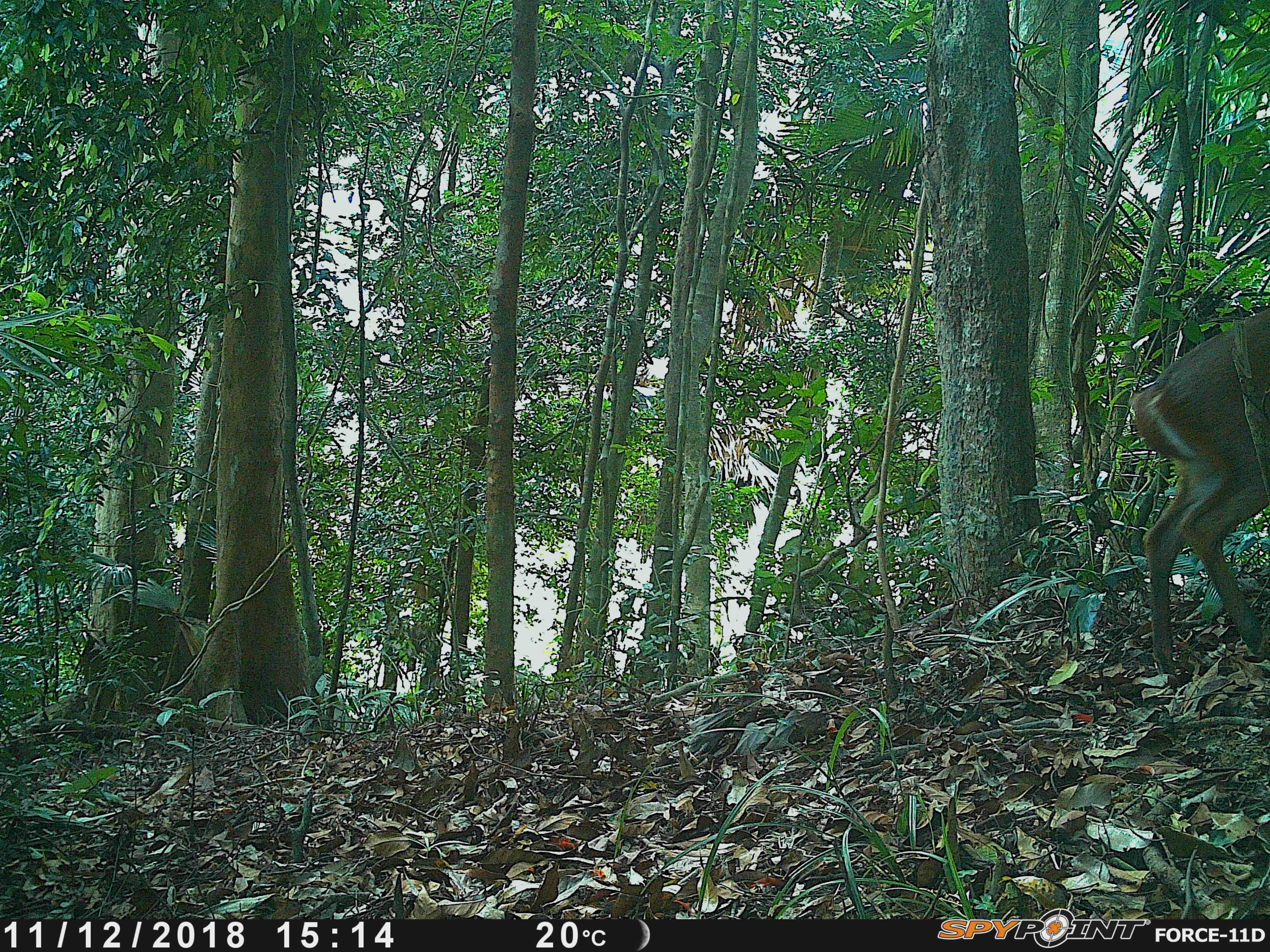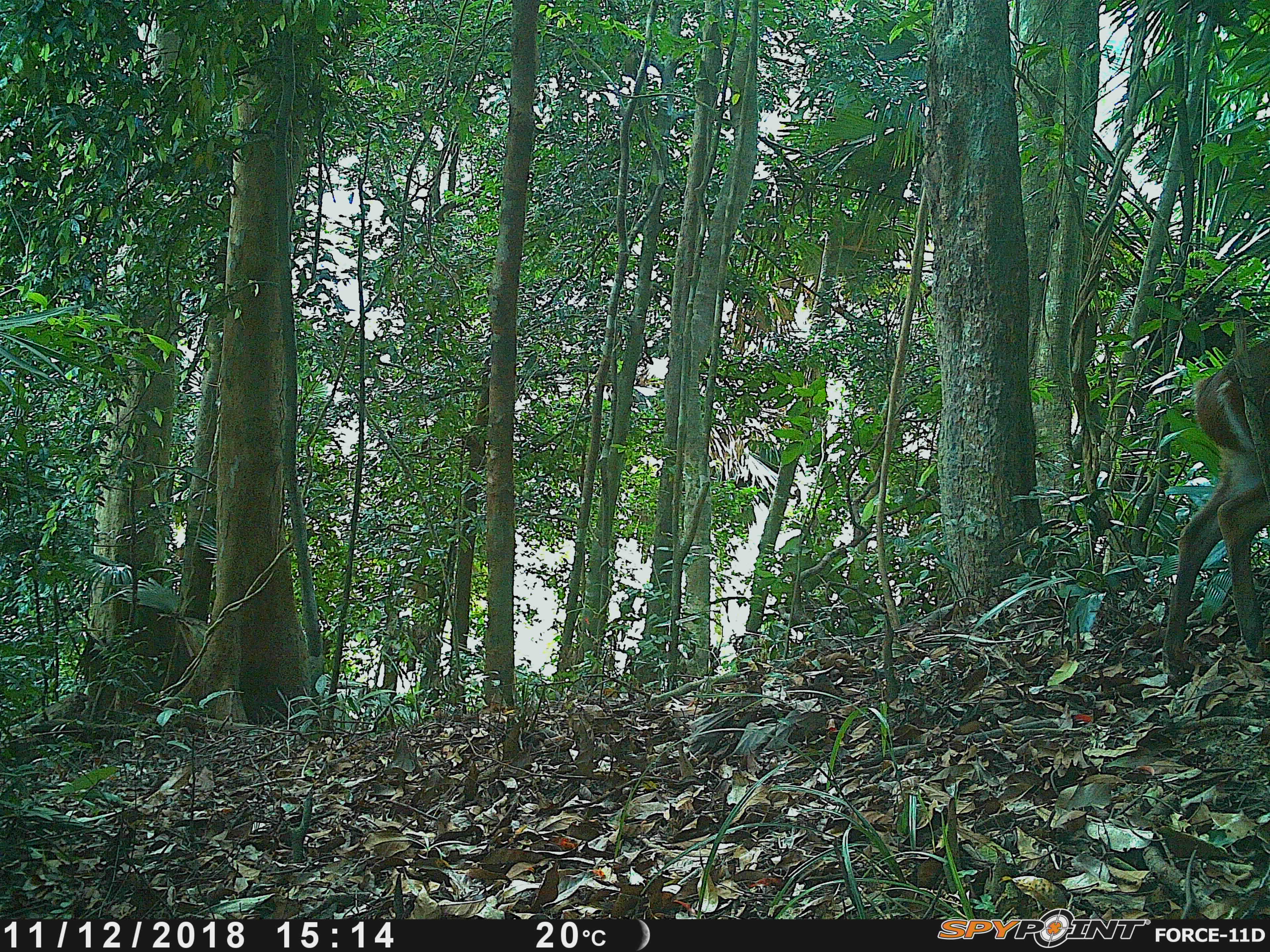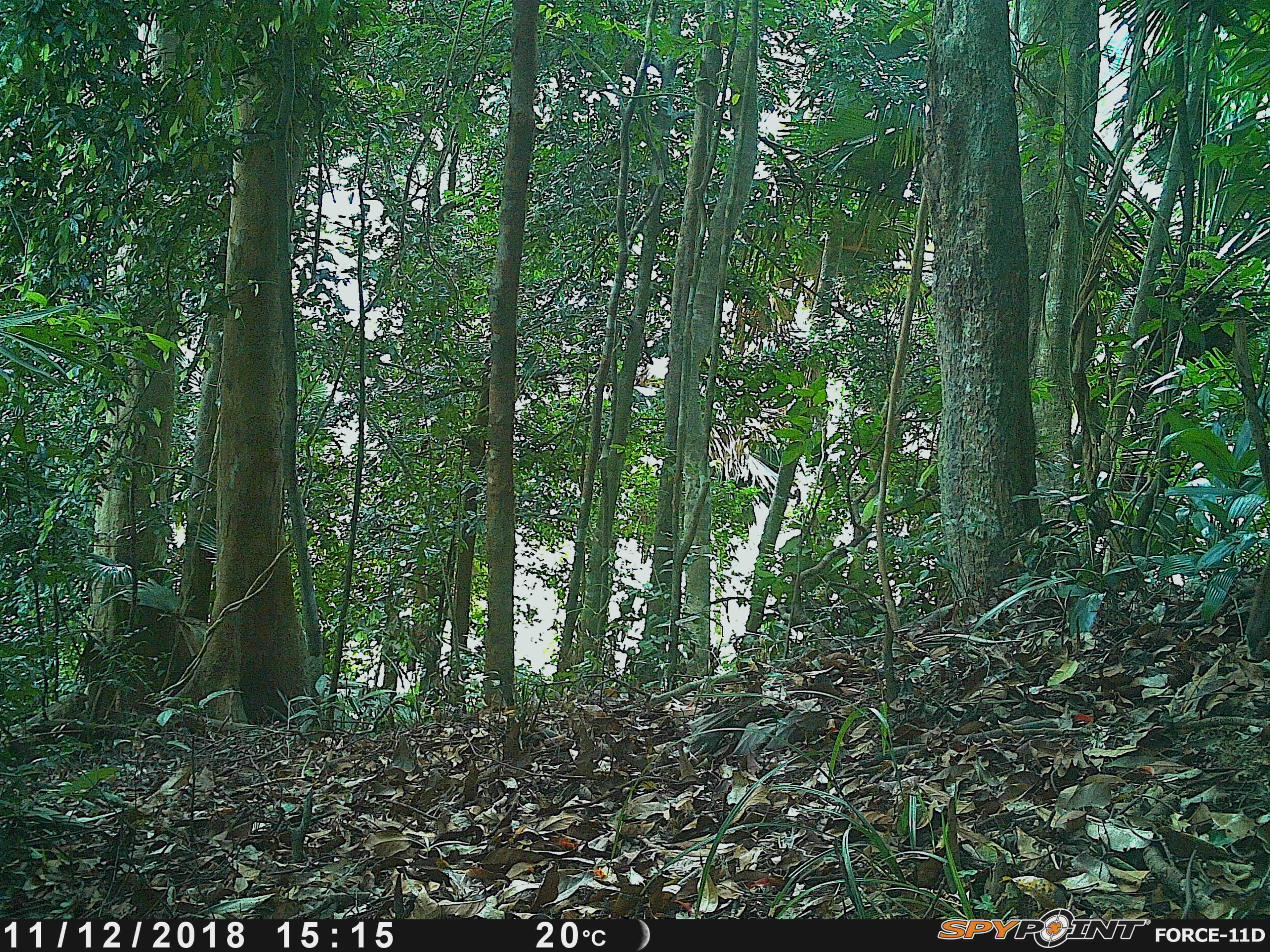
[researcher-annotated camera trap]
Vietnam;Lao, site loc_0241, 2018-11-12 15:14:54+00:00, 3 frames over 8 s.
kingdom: Animalia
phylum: Chordata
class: Mammalia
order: Artiodactyla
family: Cervidae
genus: Muntiacus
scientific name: Muntiacus vuquangensis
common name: large-antlered muntjac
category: large antlered muntjac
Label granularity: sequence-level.